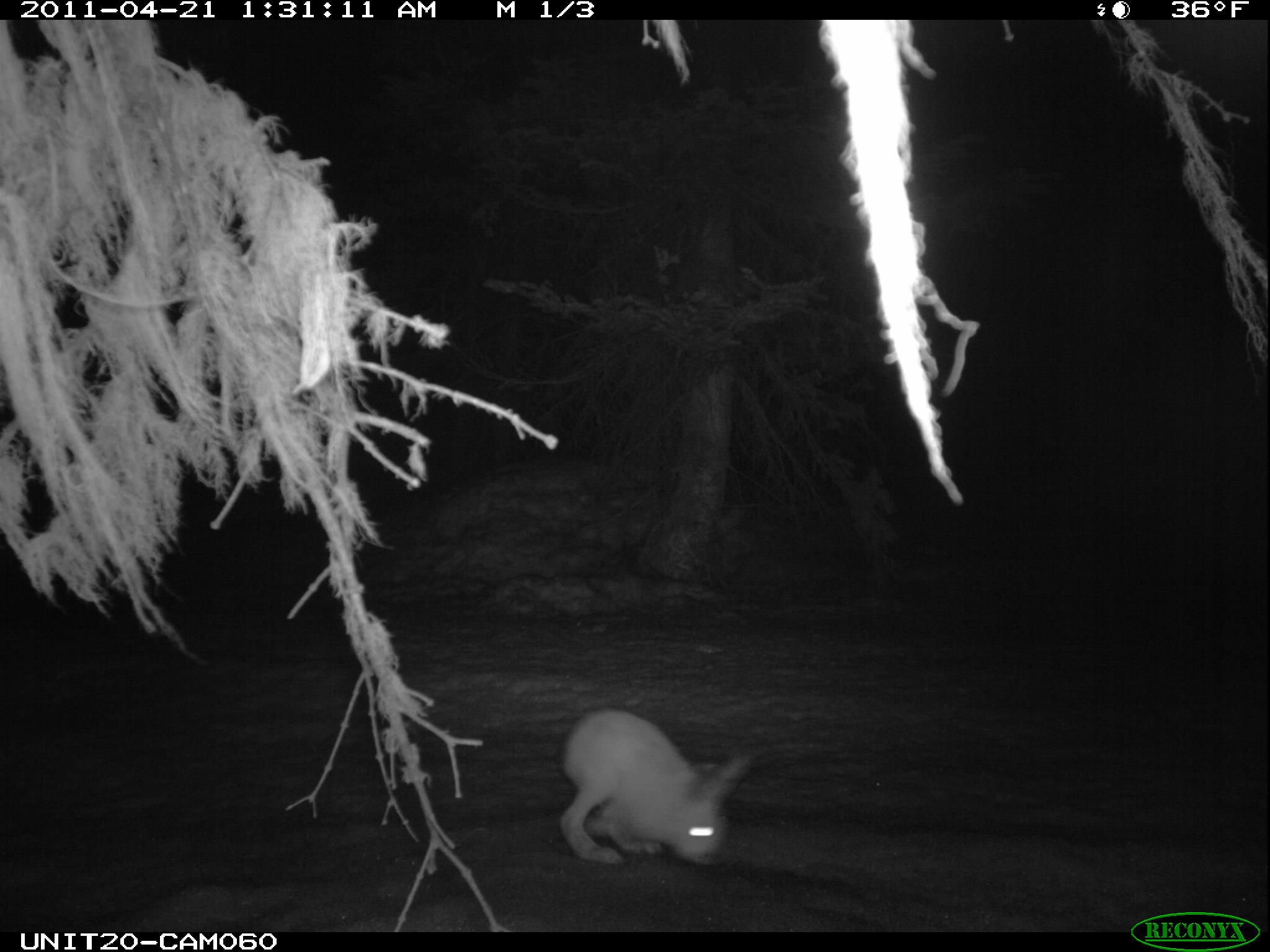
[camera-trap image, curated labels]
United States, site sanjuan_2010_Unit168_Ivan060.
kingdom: Animalia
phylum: Chordata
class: Mammalia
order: Lagomorpha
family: Leporidae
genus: Lepus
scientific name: Lepus americanus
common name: snowshoe hare